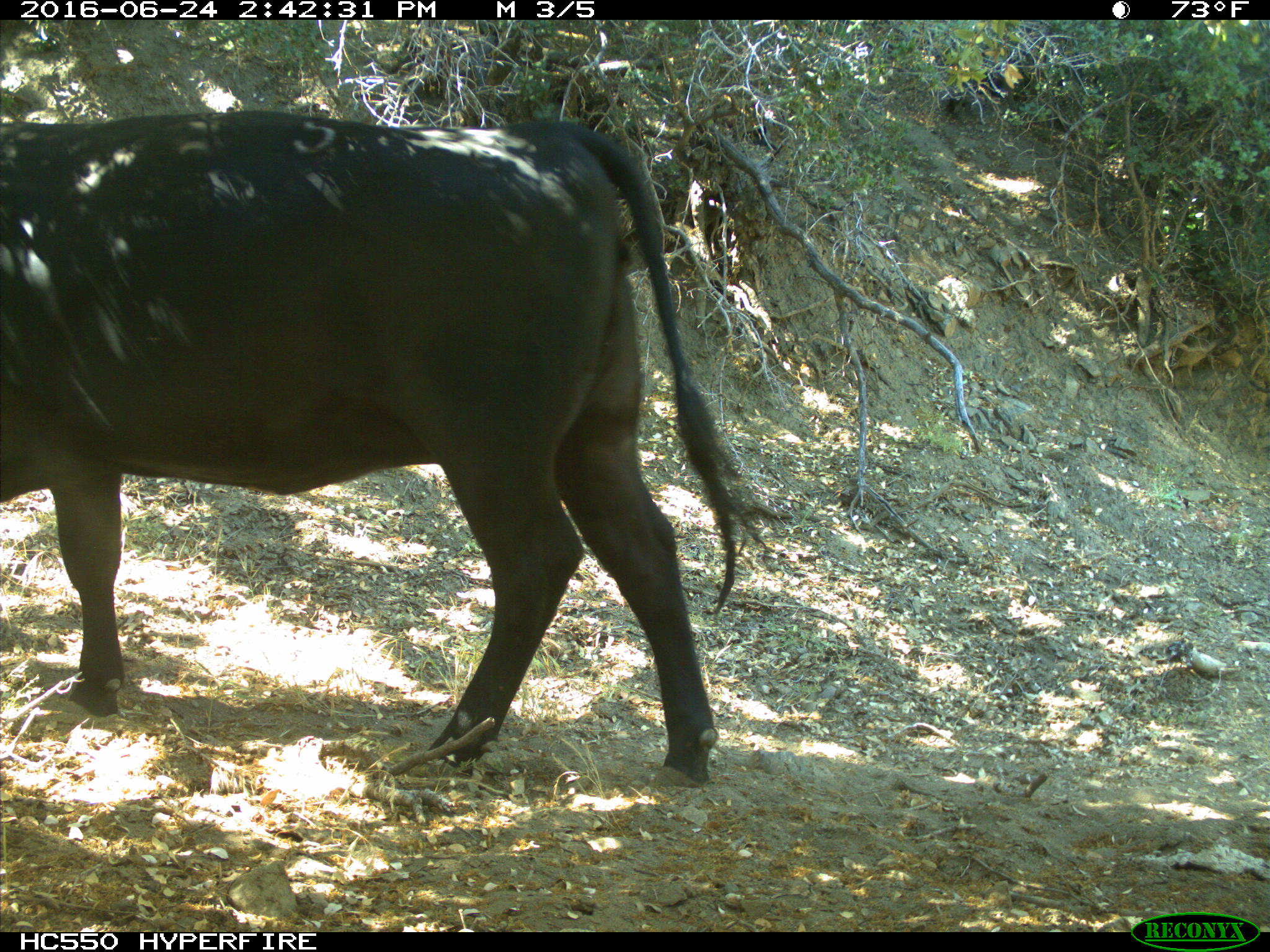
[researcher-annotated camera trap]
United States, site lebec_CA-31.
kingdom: Animalia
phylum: Chordata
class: Mammalia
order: Artiodactyla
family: Bovidae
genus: Bos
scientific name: Bos taurus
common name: domestic cow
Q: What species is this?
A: Bos taurus (domestic cow).